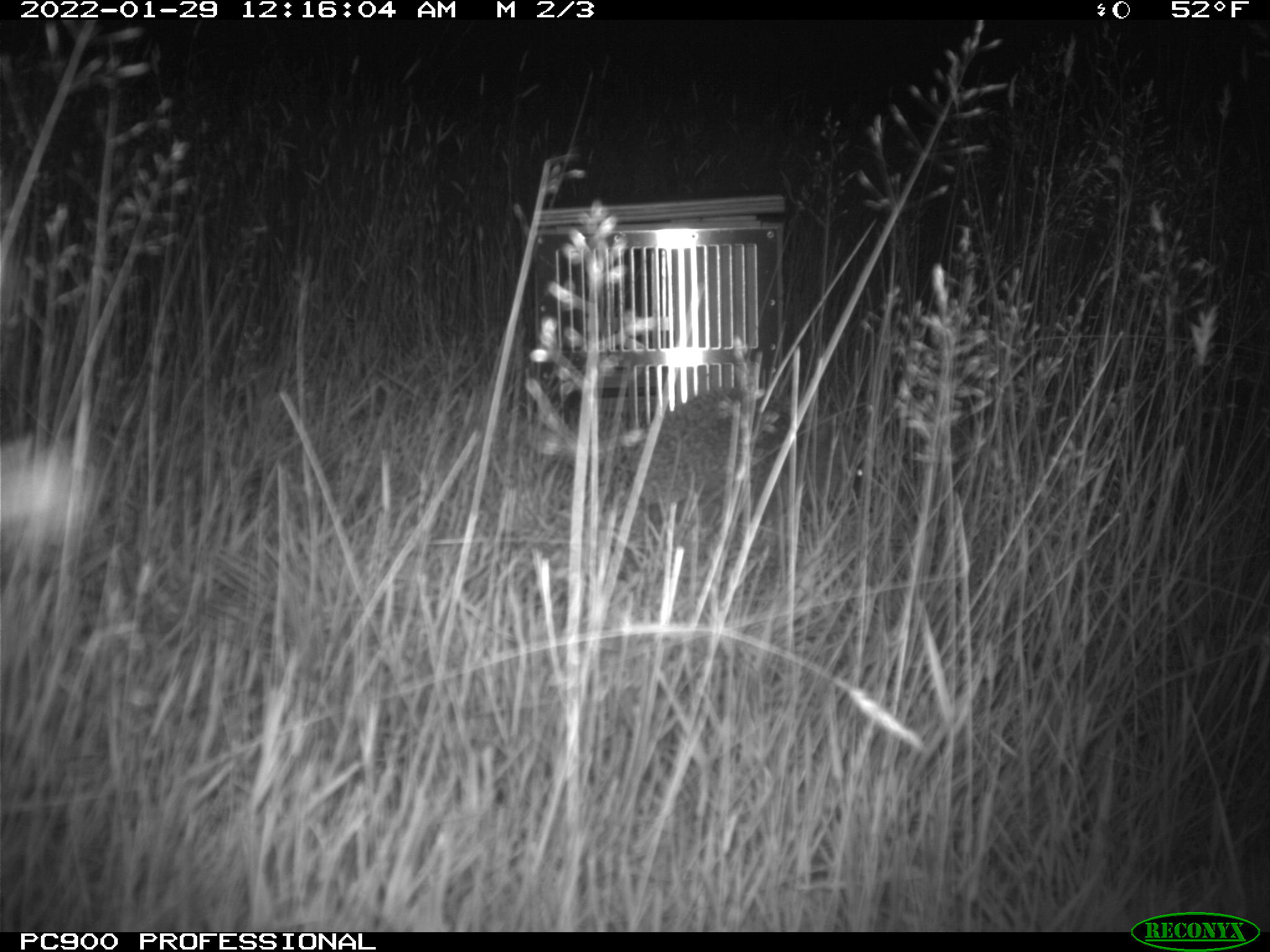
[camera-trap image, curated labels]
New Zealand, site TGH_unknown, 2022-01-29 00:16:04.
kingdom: Animalia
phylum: Chordata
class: Mammalia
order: Eulipotyphla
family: Erinaceidae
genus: Erinaceus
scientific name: Erinaceus europaeus europaeus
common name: european hedgehog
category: hedgehog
Hedgehog (european hedgehog) (Erinaceus europaeus europaeus).